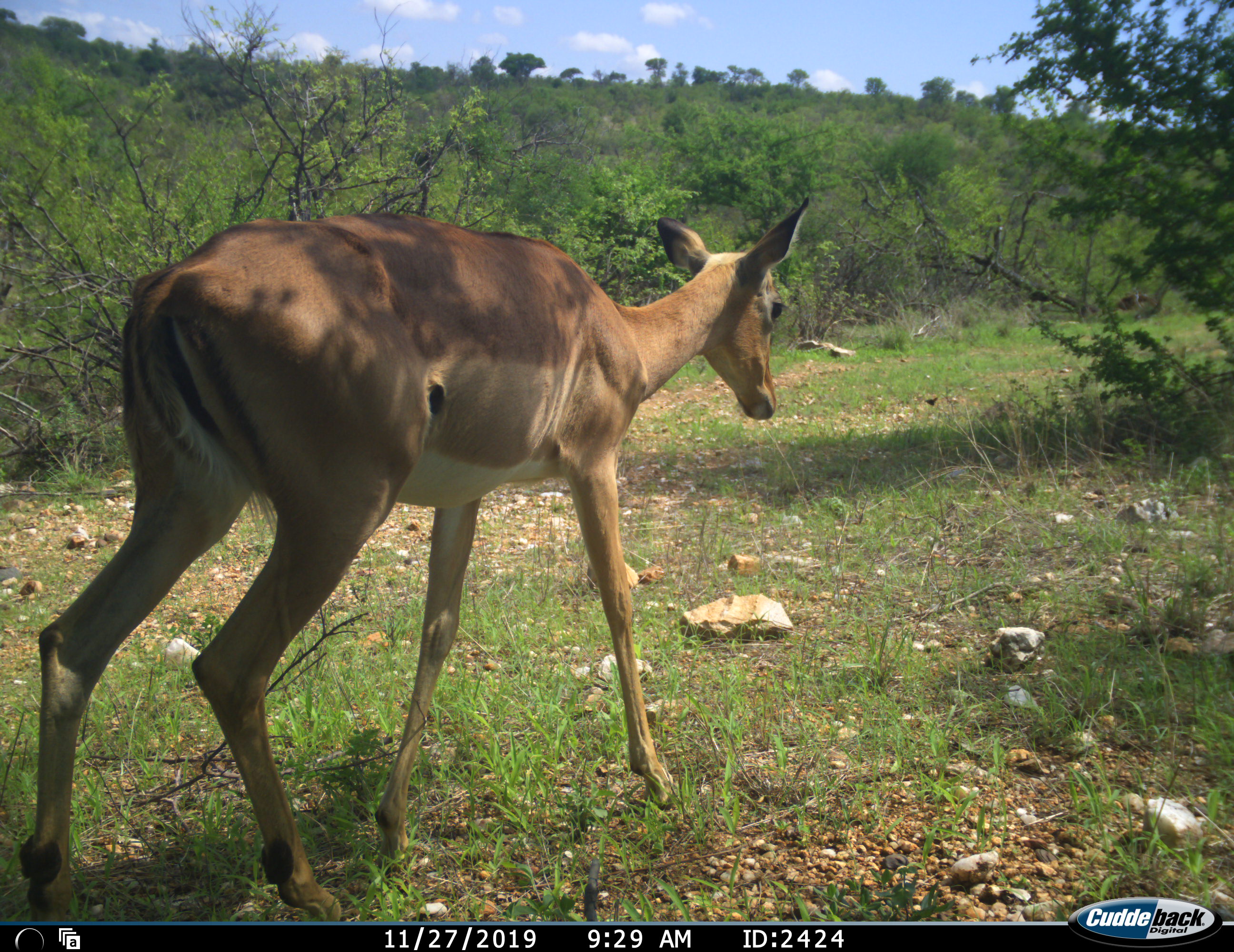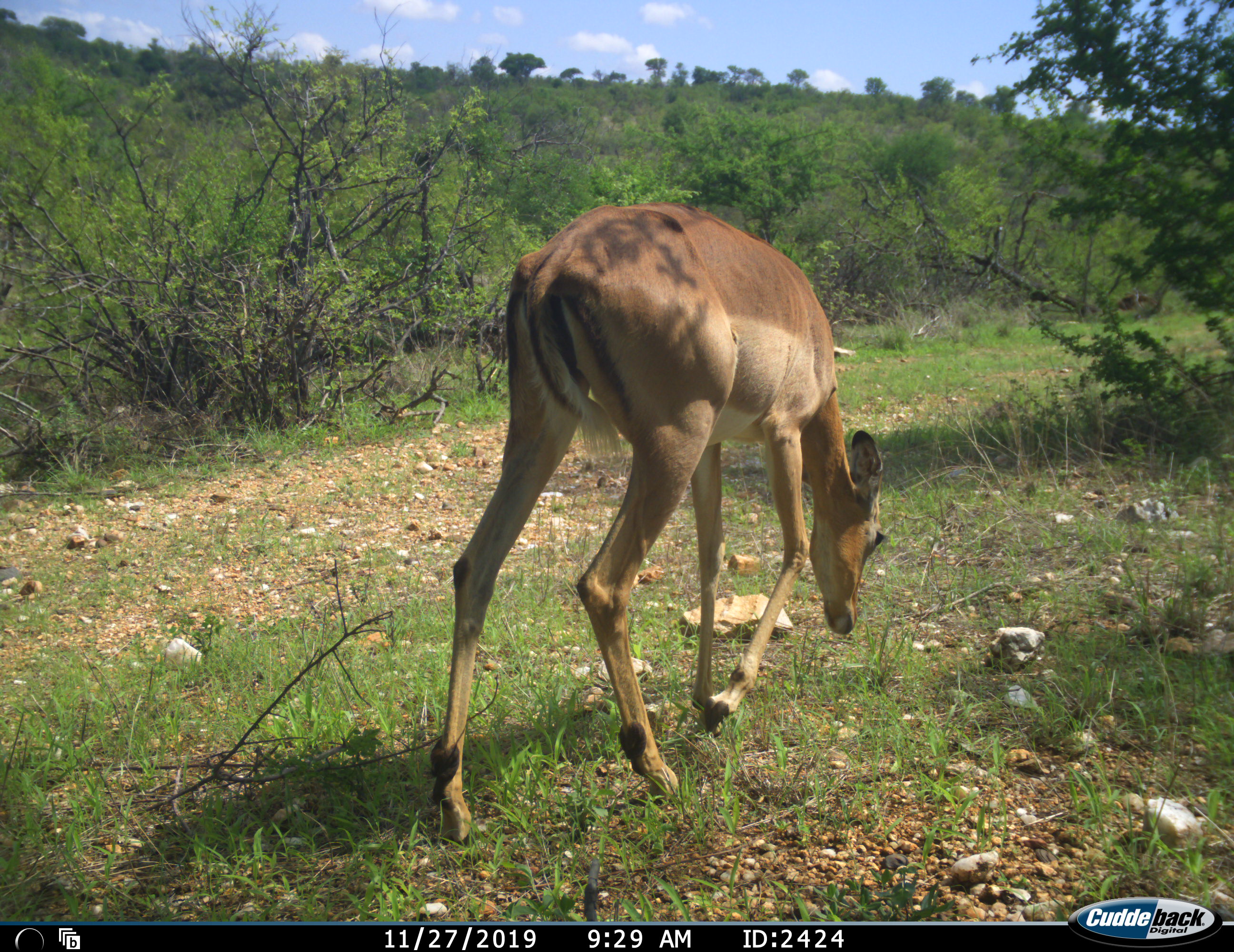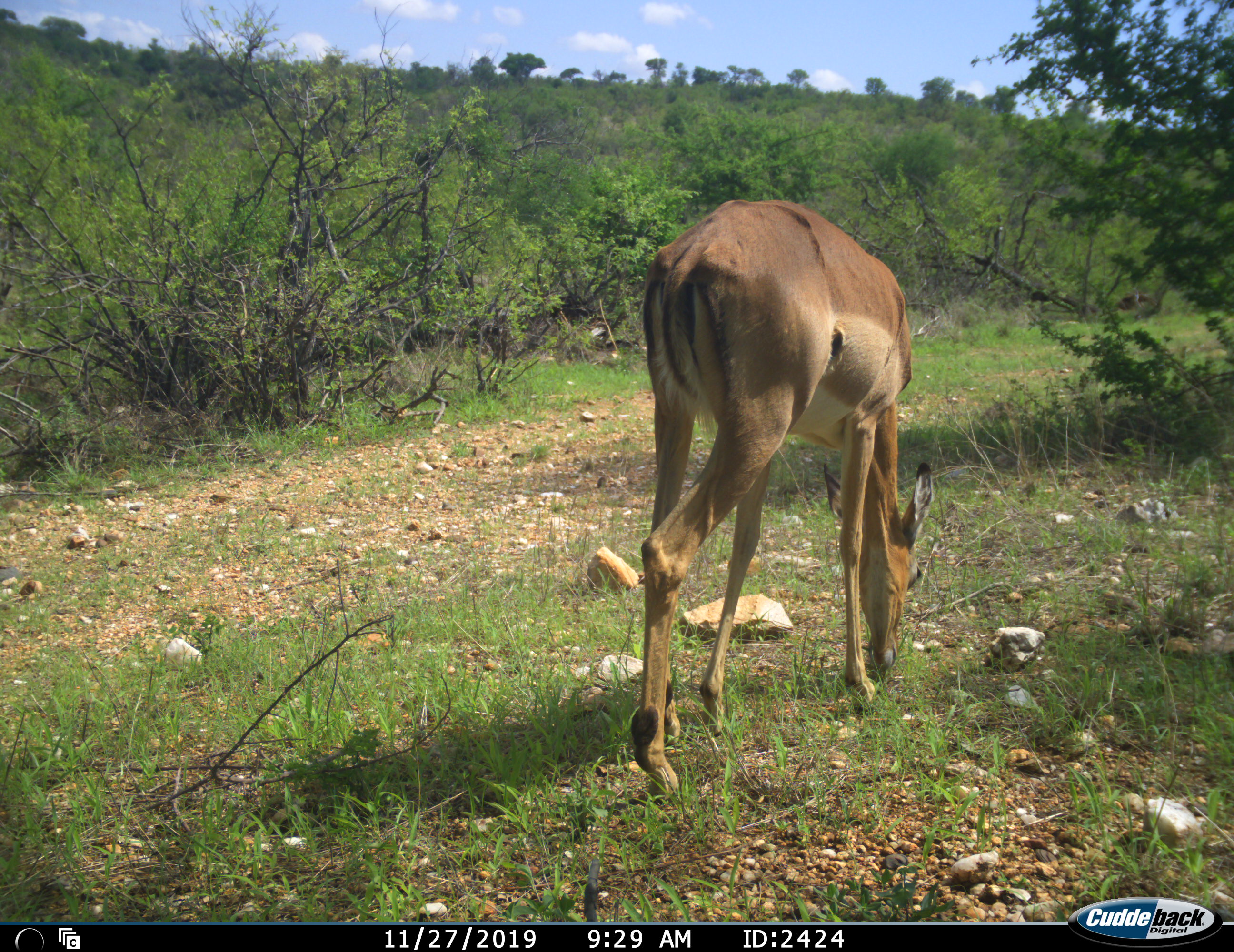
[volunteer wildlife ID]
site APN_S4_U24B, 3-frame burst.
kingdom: Animalia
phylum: Chordata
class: Mammalia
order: Artiodactyla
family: Bovidae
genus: Aepyceros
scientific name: Aepyceros melampus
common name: impala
Impala (Aepyceros melampus), count 1. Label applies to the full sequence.